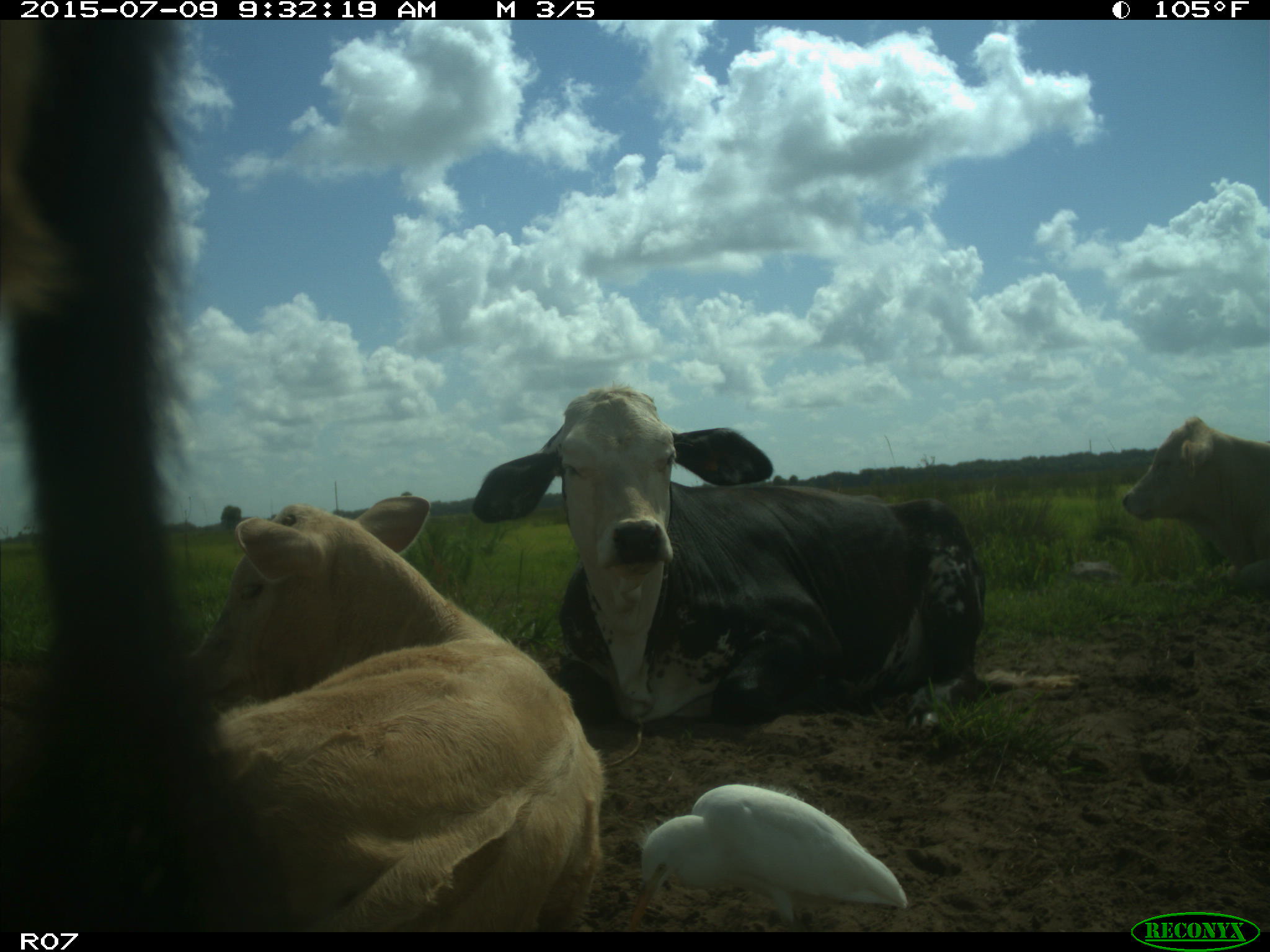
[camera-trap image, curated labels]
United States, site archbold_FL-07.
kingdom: Animalia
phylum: Chordata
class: Mammalia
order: Artiodactyla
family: Bovidae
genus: Bos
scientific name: Bos taurus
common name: domestic cow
Bos taurus (domestic cow).